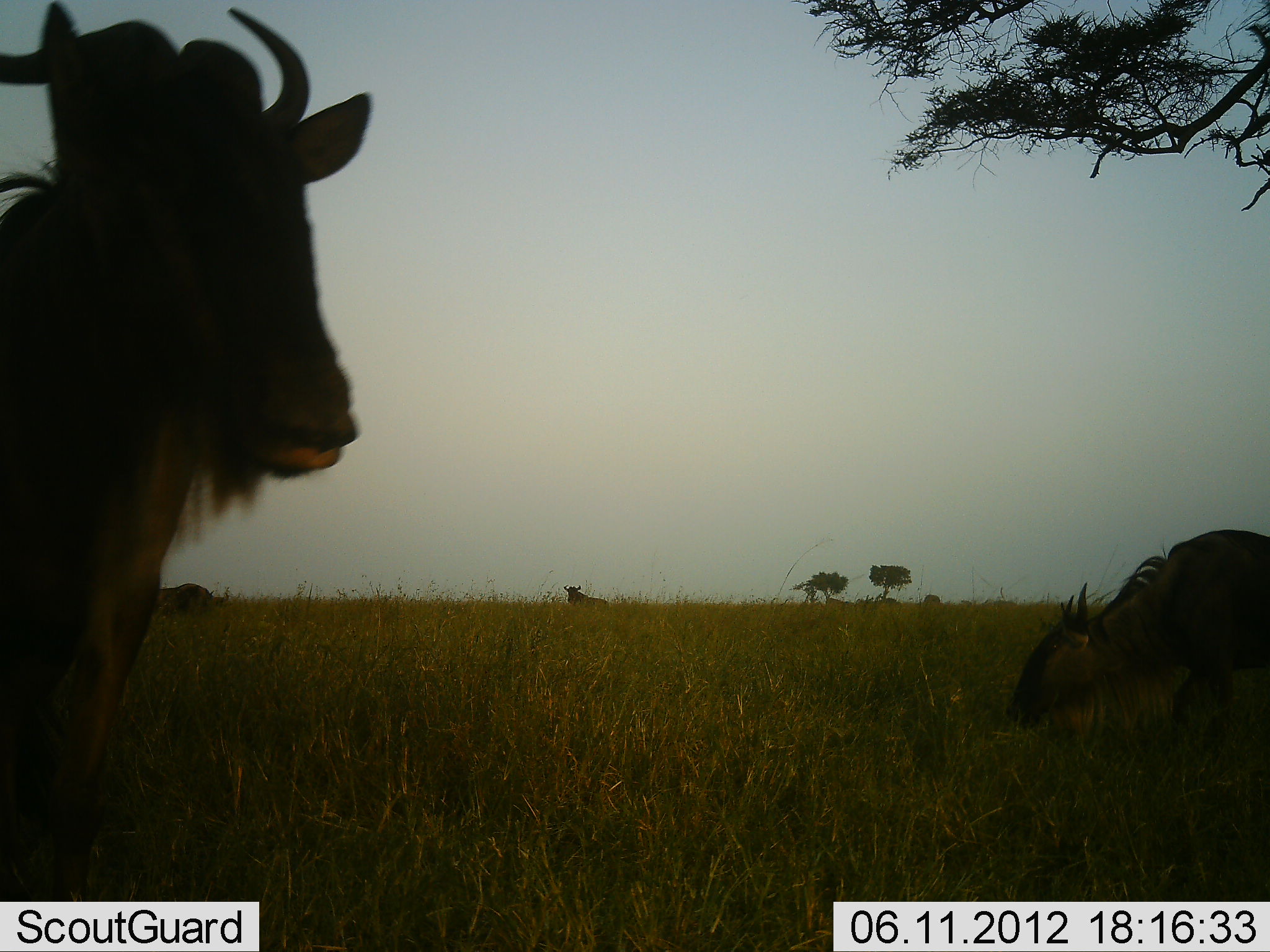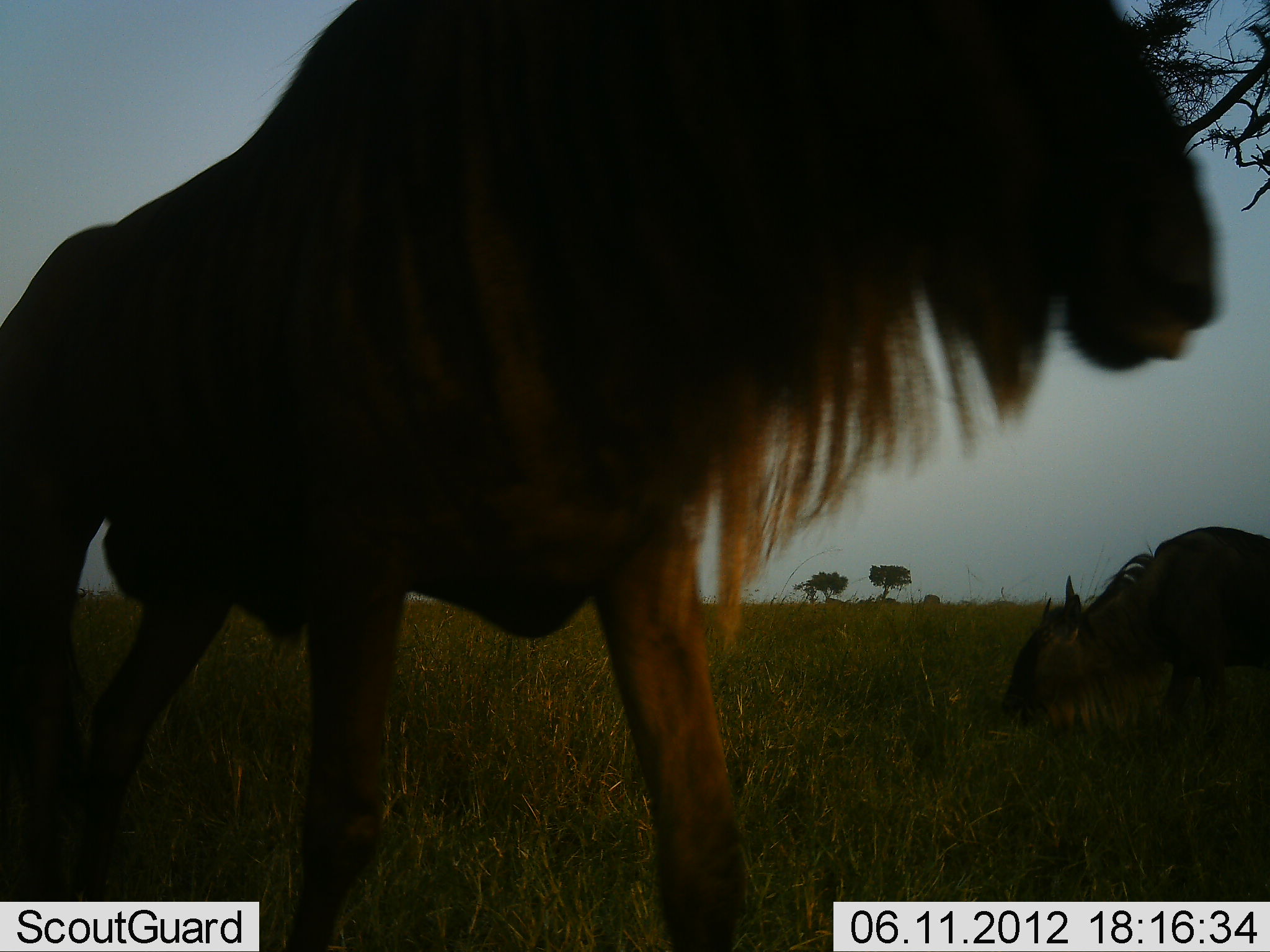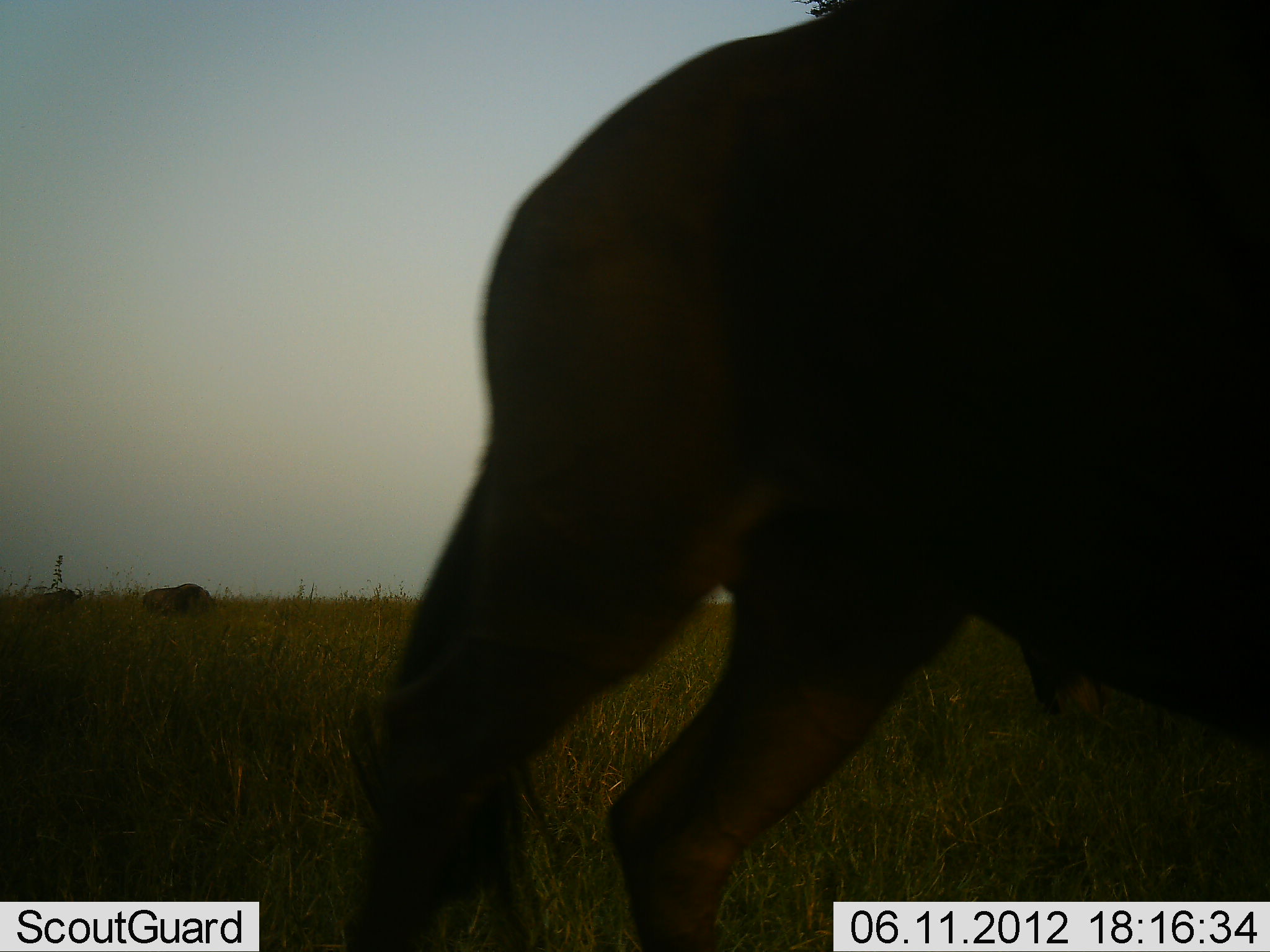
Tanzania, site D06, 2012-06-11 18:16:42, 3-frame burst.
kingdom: Animalia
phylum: Chordata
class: Mammalia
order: Artiodactyla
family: Bovidae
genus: Connochaetes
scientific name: Connochaetes taurinus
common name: blue wildebeest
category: wildebeest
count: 2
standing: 50%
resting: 0%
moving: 70%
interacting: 0%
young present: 0%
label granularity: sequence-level